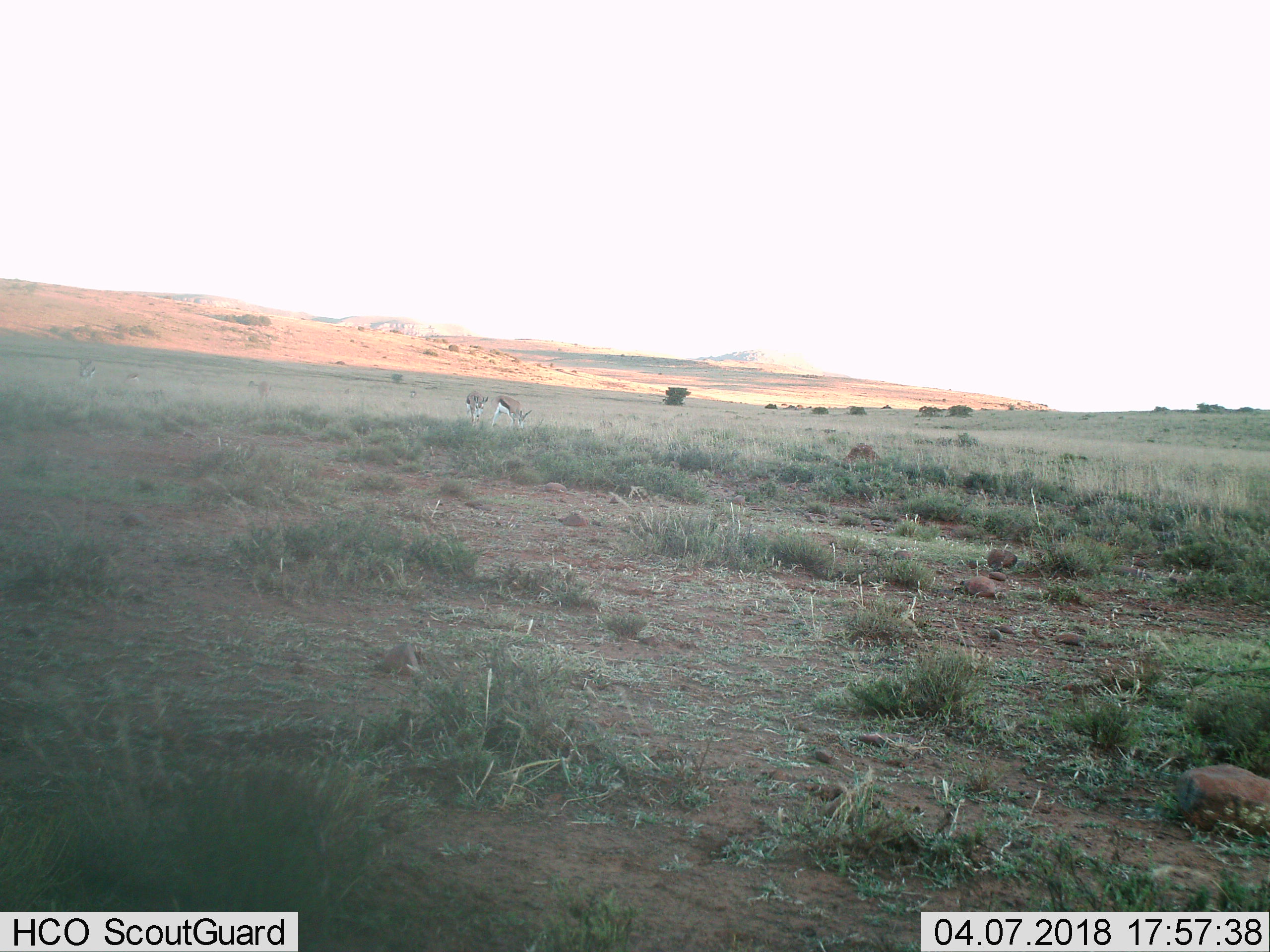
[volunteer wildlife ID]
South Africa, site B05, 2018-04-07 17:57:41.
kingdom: Animalia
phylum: Chordata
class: Mammalia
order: Artiodactyla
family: Bovidae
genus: Antidorcas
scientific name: Antidorcas marsupialis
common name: springbok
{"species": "springbok (Antidorcas marsupialis)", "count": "4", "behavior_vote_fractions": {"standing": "33%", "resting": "0%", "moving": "33%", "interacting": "11%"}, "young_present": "0%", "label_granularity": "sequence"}